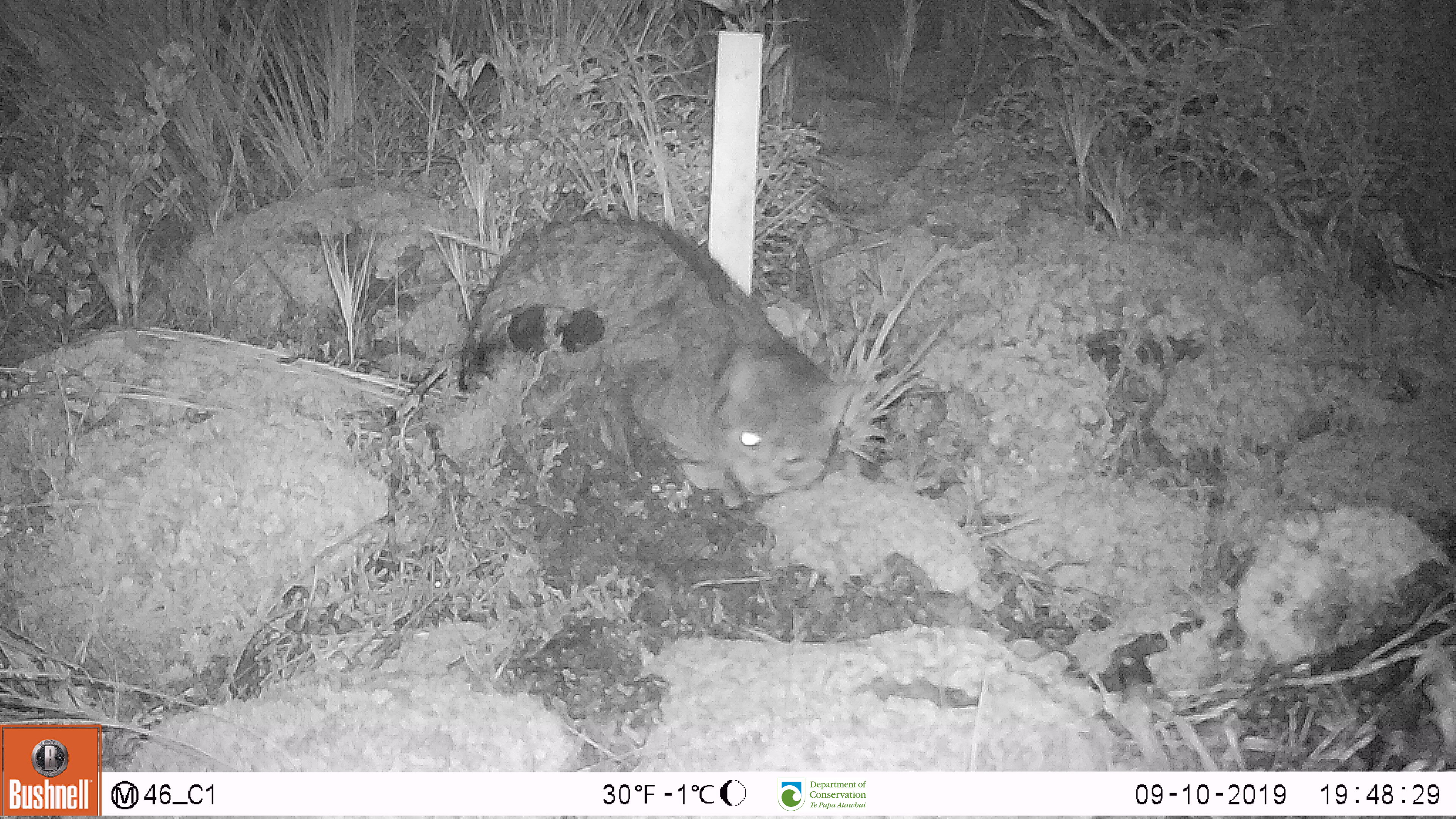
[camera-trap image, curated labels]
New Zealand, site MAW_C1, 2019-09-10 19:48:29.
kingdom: Animalia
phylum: Chordata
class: Mammalia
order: Carnivora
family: Felidae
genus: Felis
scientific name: Felis catus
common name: domestic cat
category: cat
Cat (domestic cat) (Felis catus).